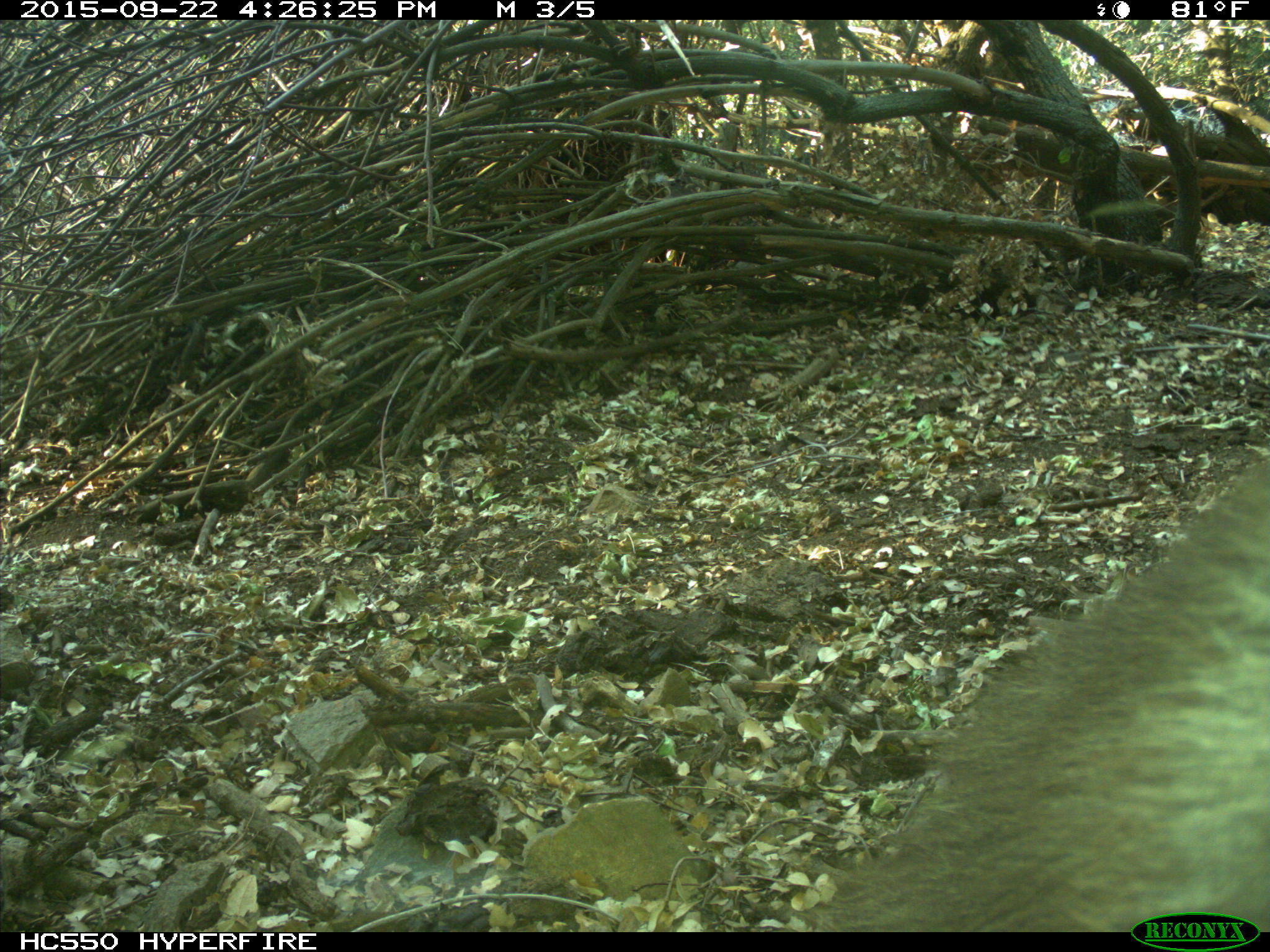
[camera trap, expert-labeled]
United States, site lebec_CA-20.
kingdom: Animalia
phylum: Chordata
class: Mammalia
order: Carnivora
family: Ursidae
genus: Ursus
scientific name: Ursus americanus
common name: american black bear